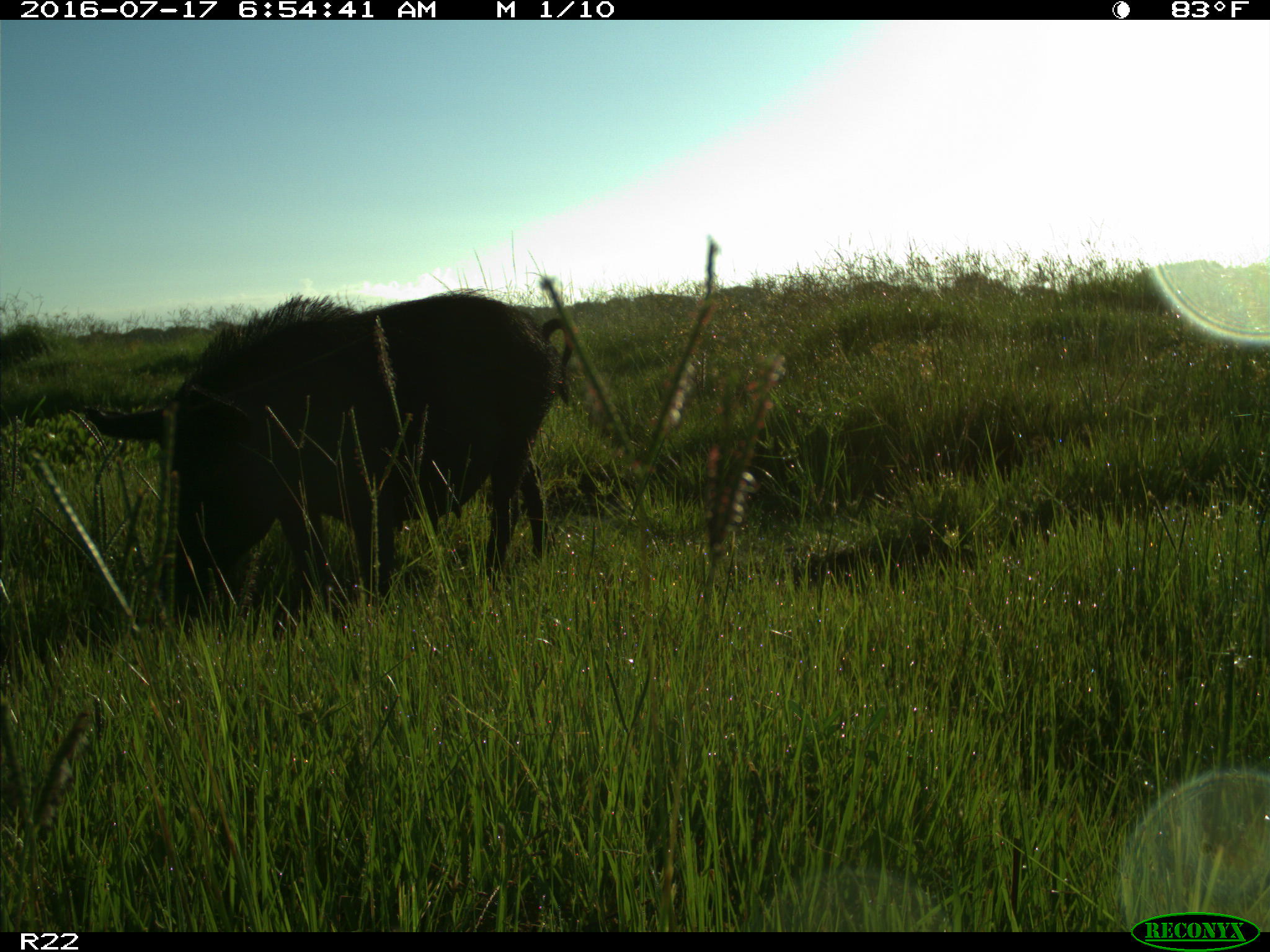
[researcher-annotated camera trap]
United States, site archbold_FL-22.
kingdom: Animalia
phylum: Chordata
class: Mammalia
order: Artiodactyla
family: Suidae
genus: Sus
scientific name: Sus scrofa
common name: wild boar